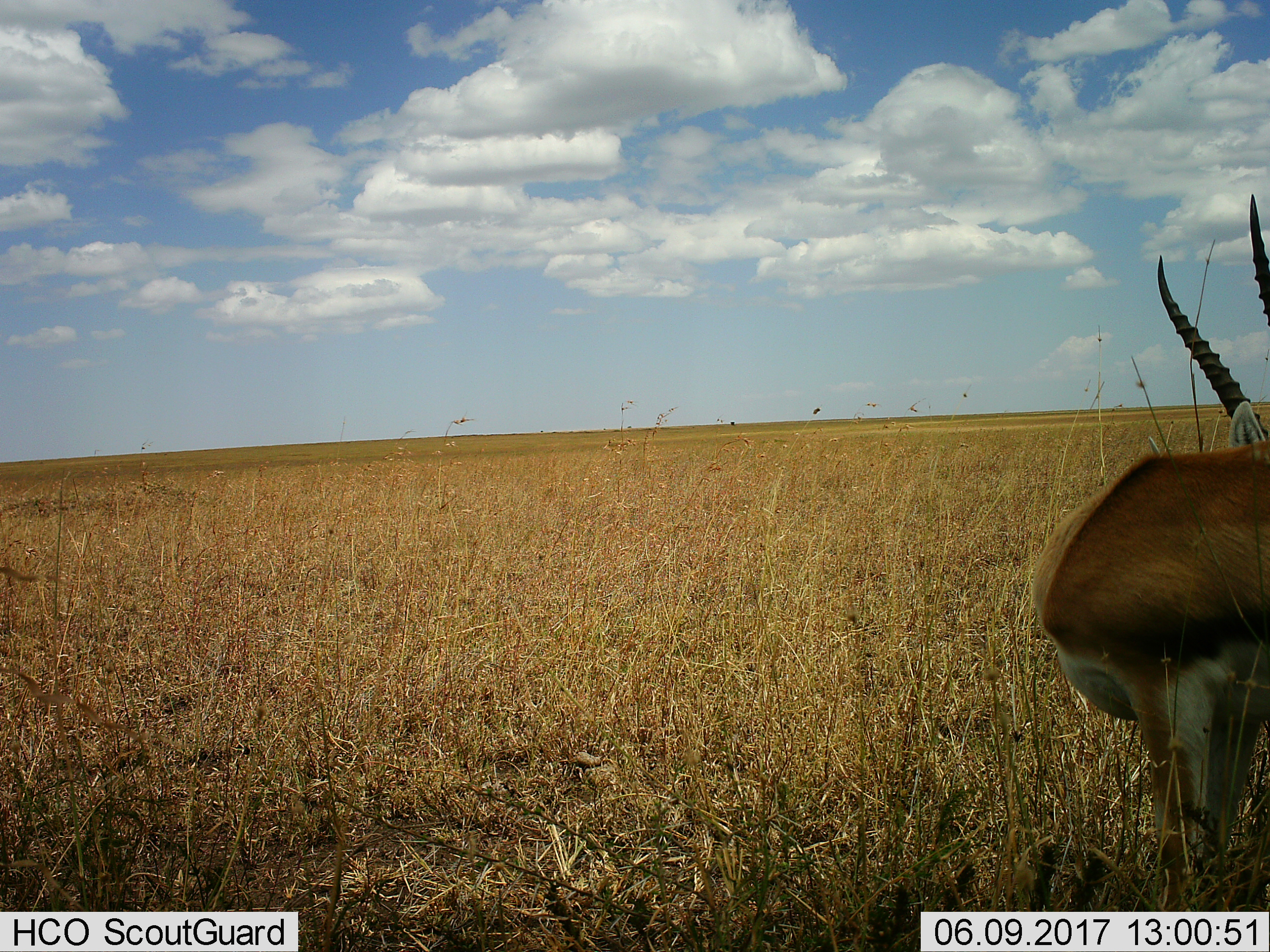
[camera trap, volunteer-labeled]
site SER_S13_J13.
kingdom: Animalia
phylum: Chordata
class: Mammalia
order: Artiodactyla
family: Bovidae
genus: Eudorcas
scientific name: Eudorcas thomsonii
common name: thomson's gazelle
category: gazellethomsons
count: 1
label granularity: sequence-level